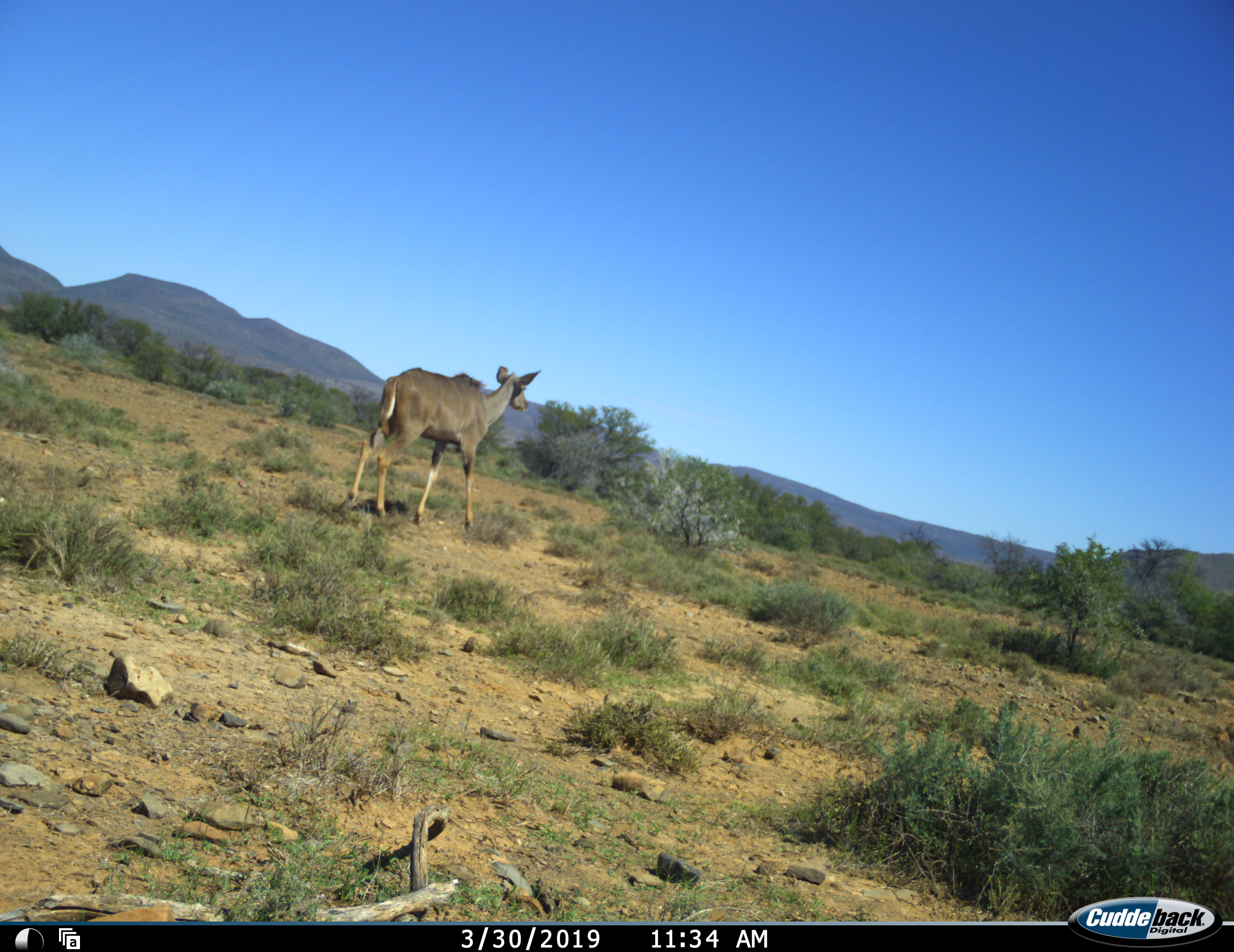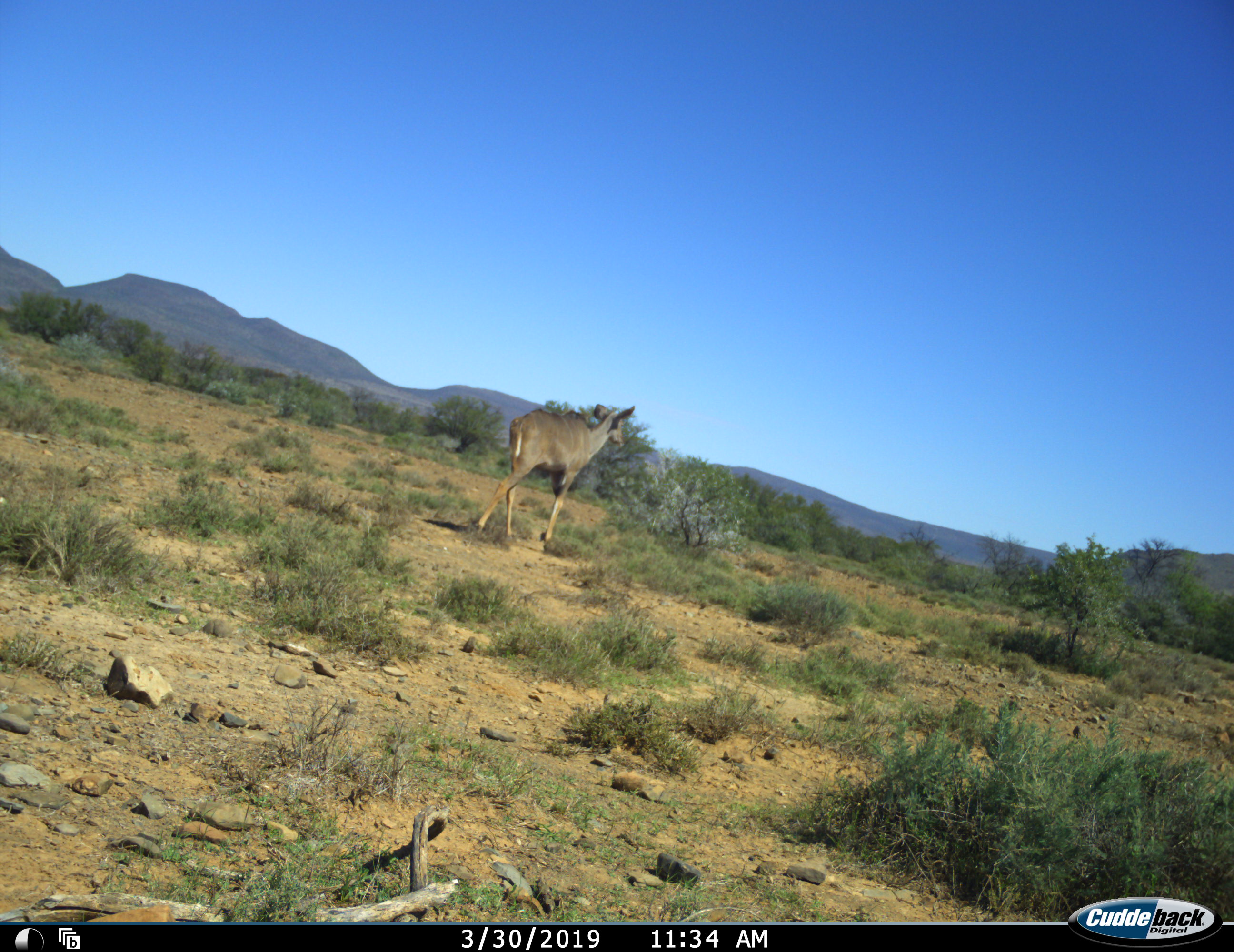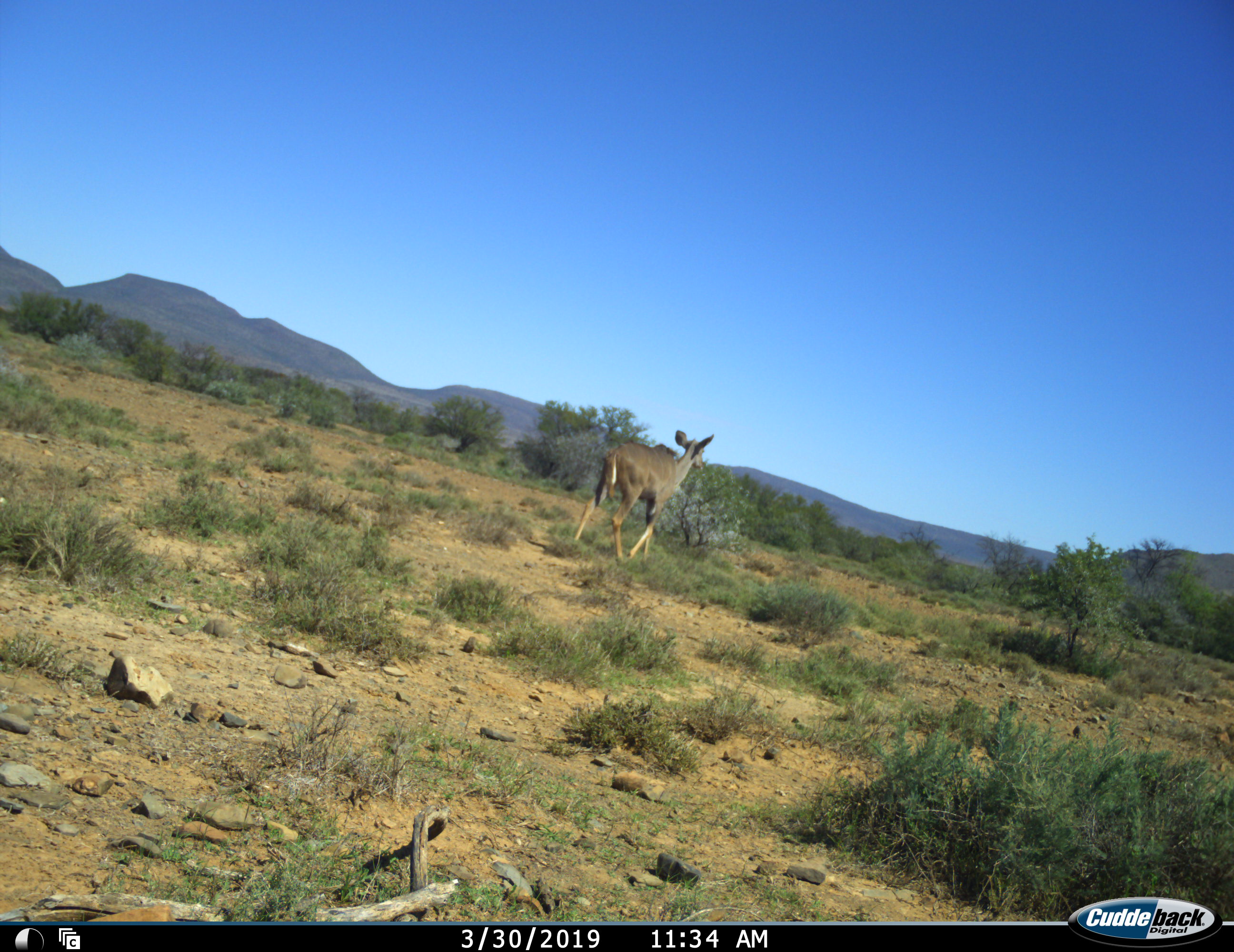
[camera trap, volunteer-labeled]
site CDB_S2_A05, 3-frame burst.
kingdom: Animalia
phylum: Chordata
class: Mammalia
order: Artiodactyla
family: Bovidae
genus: Tragelaphus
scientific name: Tragelaphus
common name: kudu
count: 1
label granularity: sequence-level